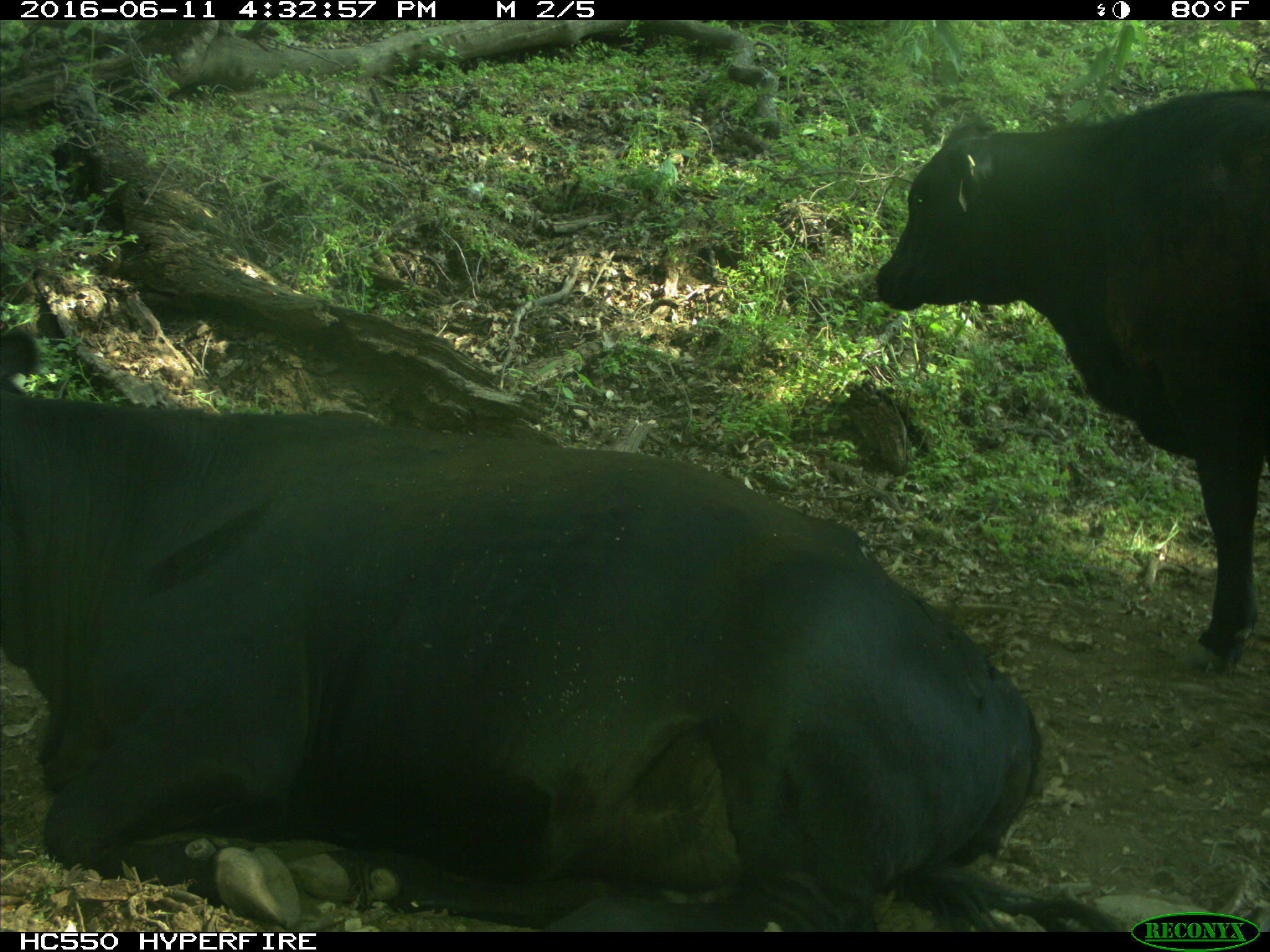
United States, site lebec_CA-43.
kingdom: Animalia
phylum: Chordata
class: Mammalia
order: Artiodactyla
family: Bovidae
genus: Bos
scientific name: Bos taurus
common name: domestic cow